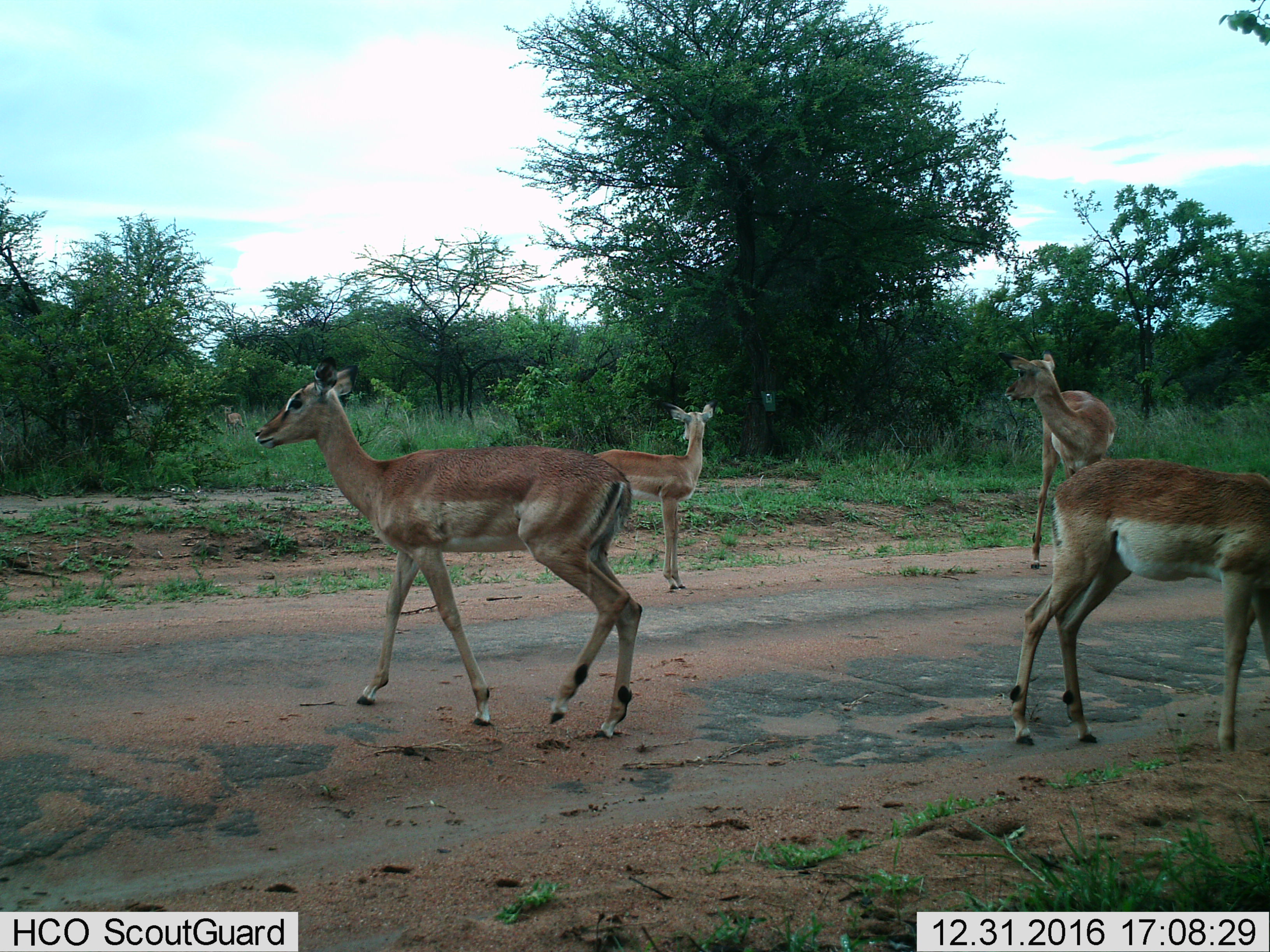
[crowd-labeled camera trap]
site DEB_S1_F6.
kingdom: Animalia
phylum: Chordata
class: Mammalia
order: Artiodactyla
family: Bovidae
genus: Aepyceros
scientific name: Aepyceros melampus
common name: impala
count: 4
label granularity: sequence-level